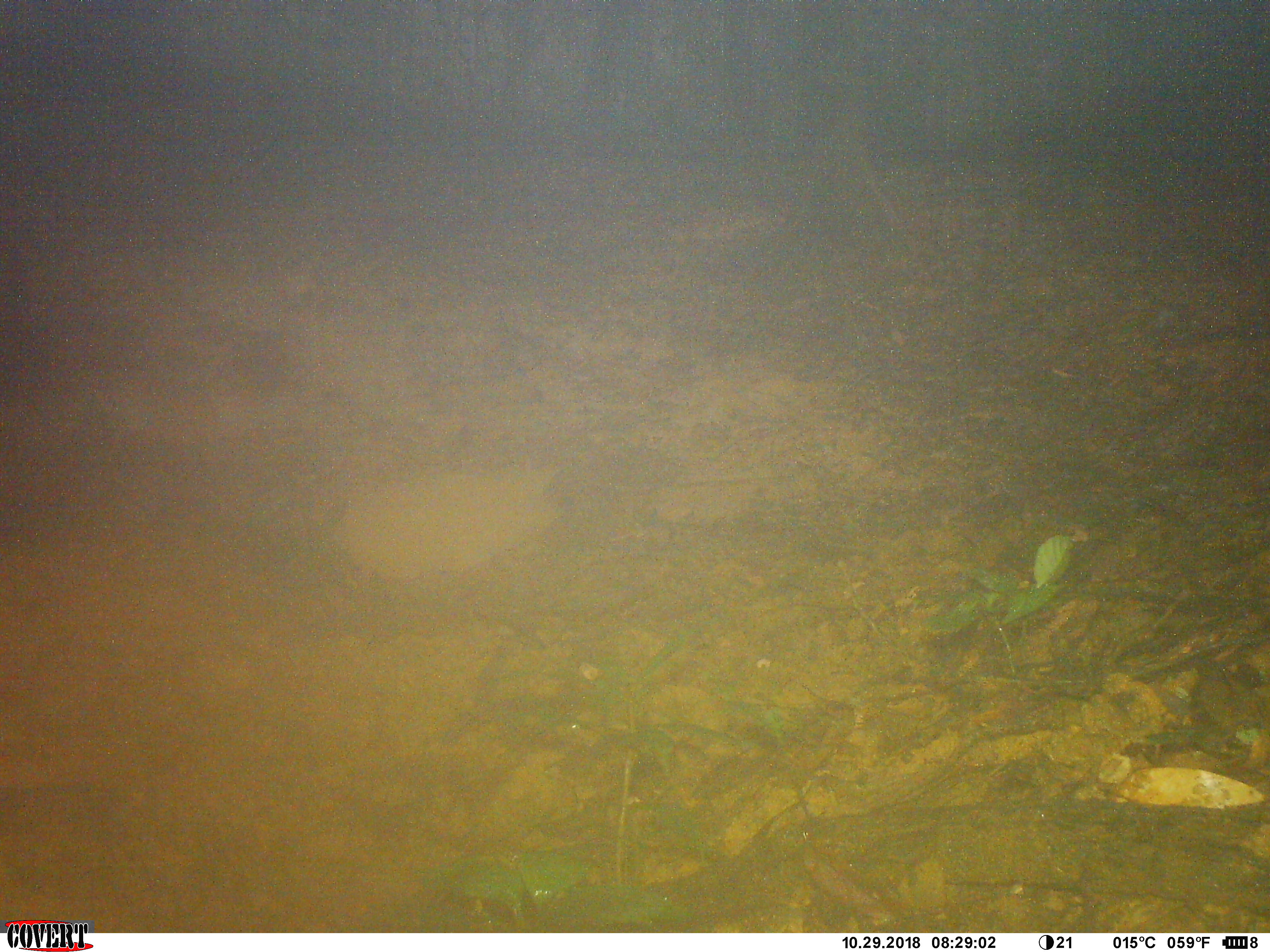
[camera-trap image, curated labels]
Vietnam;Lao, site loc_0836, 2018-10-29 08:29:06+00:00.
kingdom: Animalia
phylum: Chordata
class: Mammalia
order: Artiodactyla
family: Suidae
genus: Sus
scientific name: Sus scrofa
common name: eurasian wild pig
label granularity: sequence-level